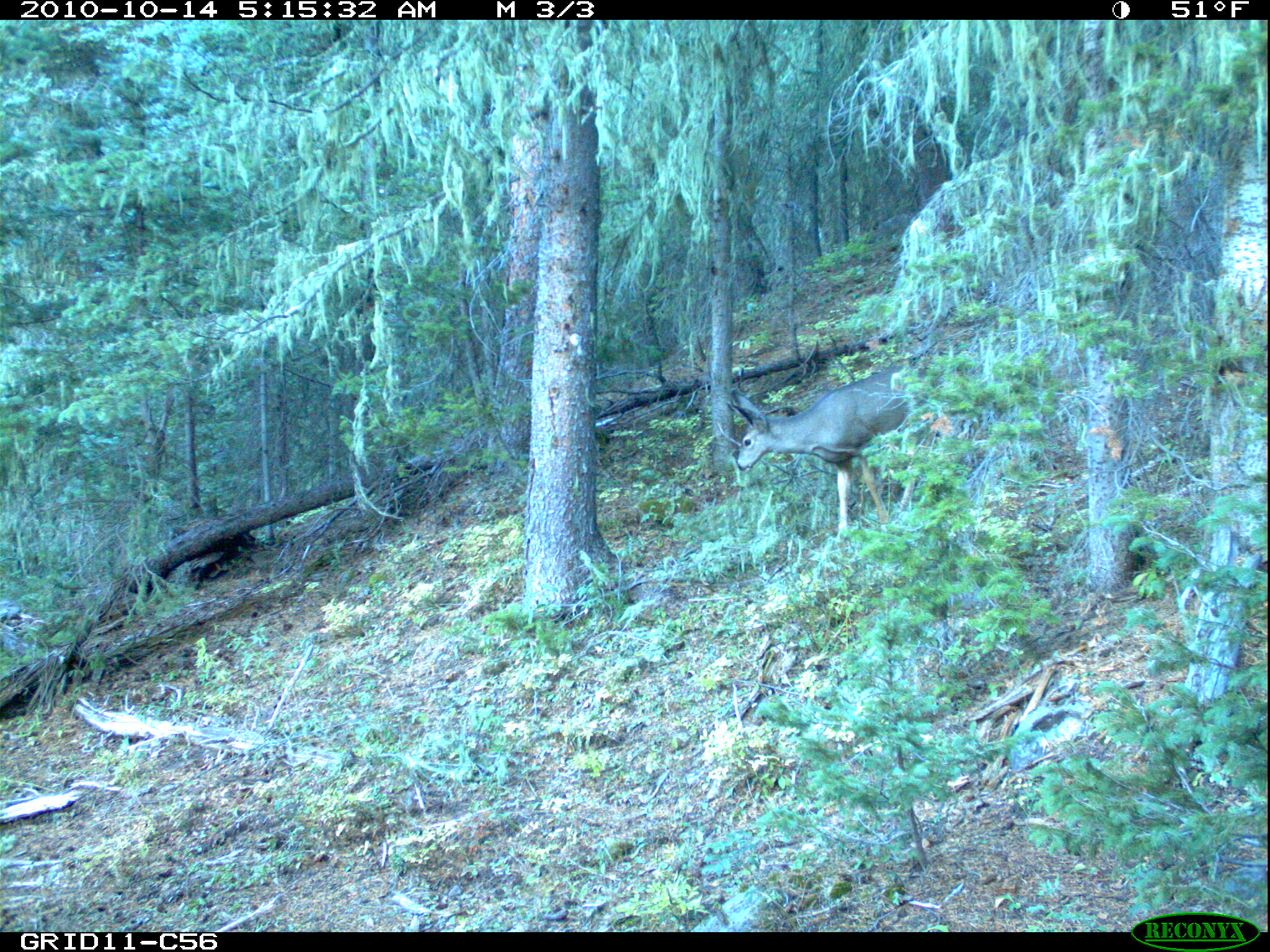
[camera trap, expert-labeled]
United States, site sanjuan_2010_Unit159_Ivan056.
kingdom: Animalia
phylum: Chordata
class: Mammalia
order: Artiodactyla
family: Cervidae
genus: Odocoileus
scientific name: Odocoileus hemionus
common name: mule deer